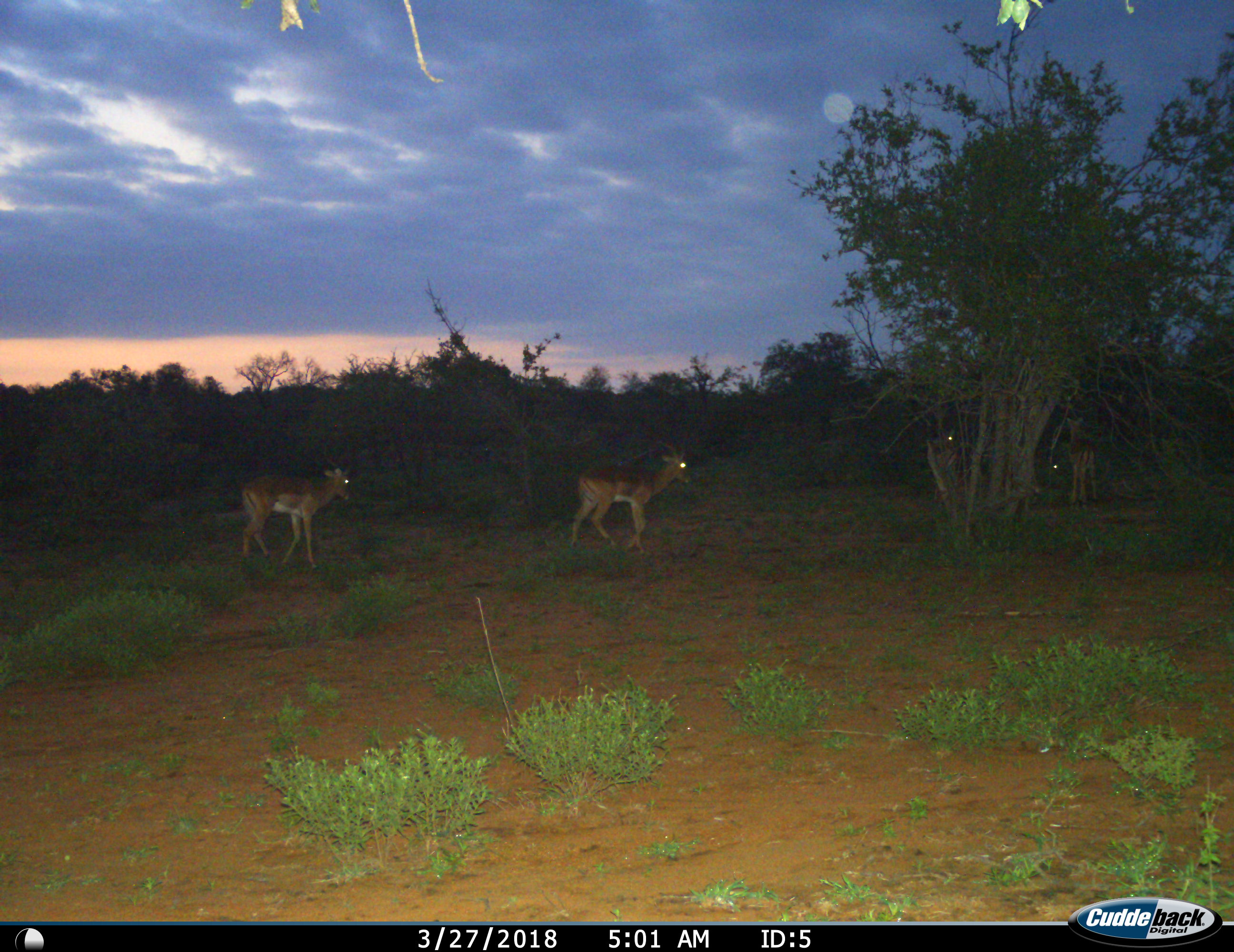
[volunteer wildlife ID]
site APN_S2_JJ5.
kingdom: Animalia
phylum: Chordata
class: Mammalia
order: Artiodactyla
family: Bovidae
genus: Aepyceros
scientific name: Aepyceros melampus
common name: impala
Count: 4.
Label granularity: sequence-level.